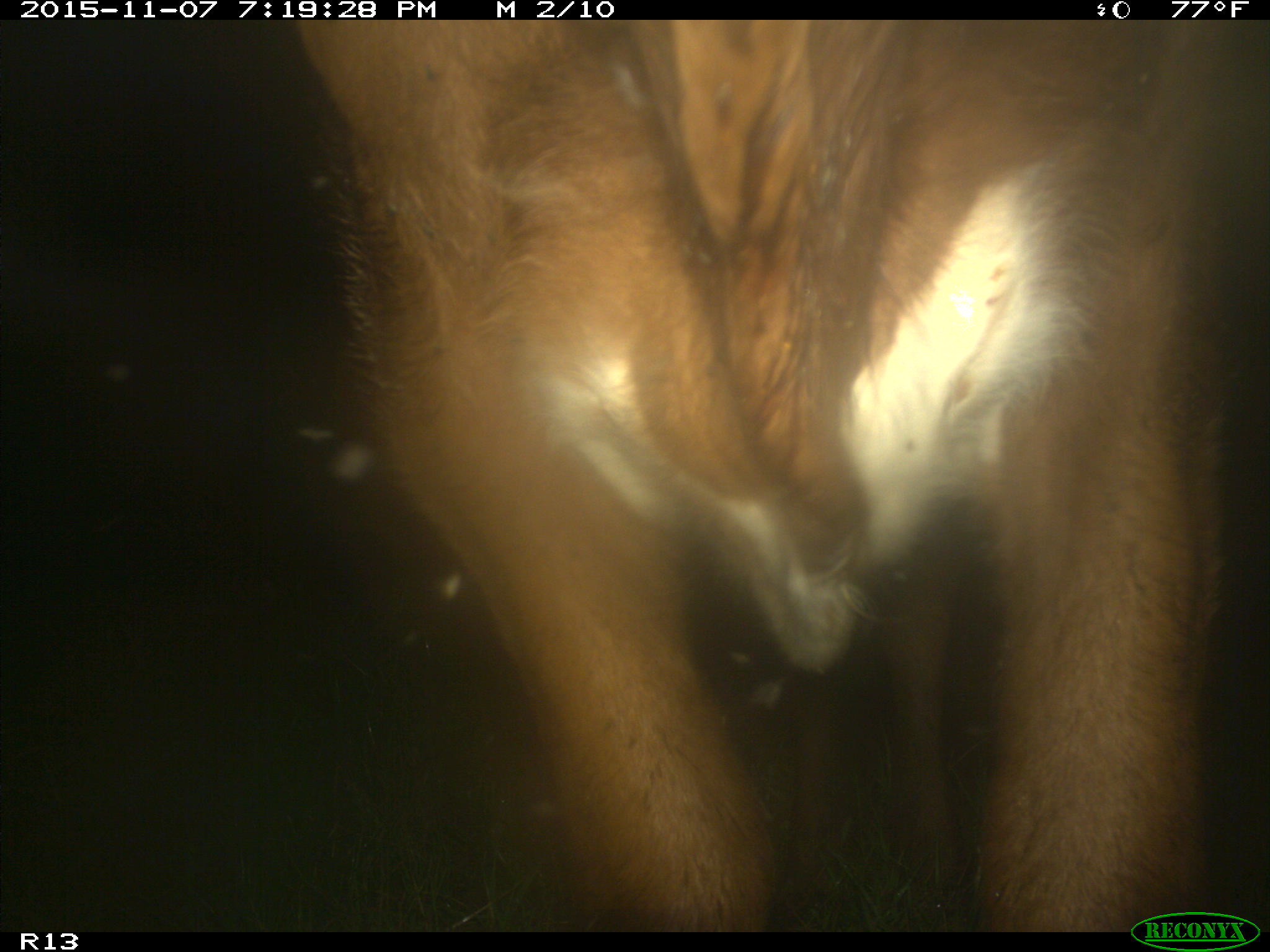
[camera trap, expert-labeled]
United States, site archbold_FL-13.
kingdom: Animalia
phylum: Chordata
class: Mammalia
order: Artiodactyla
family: Bovidae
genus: Bos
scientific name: Bos taurus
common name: domestic cow